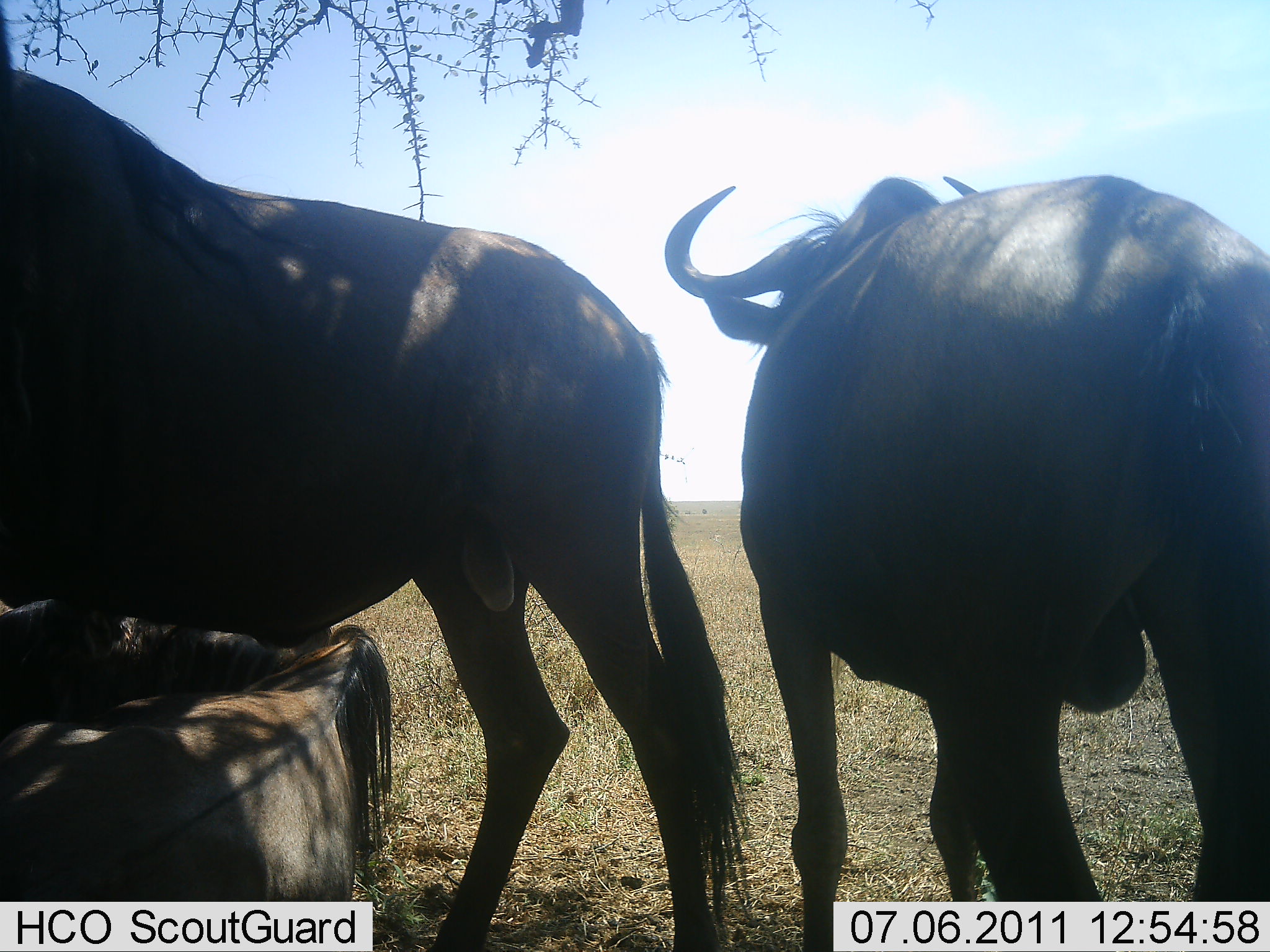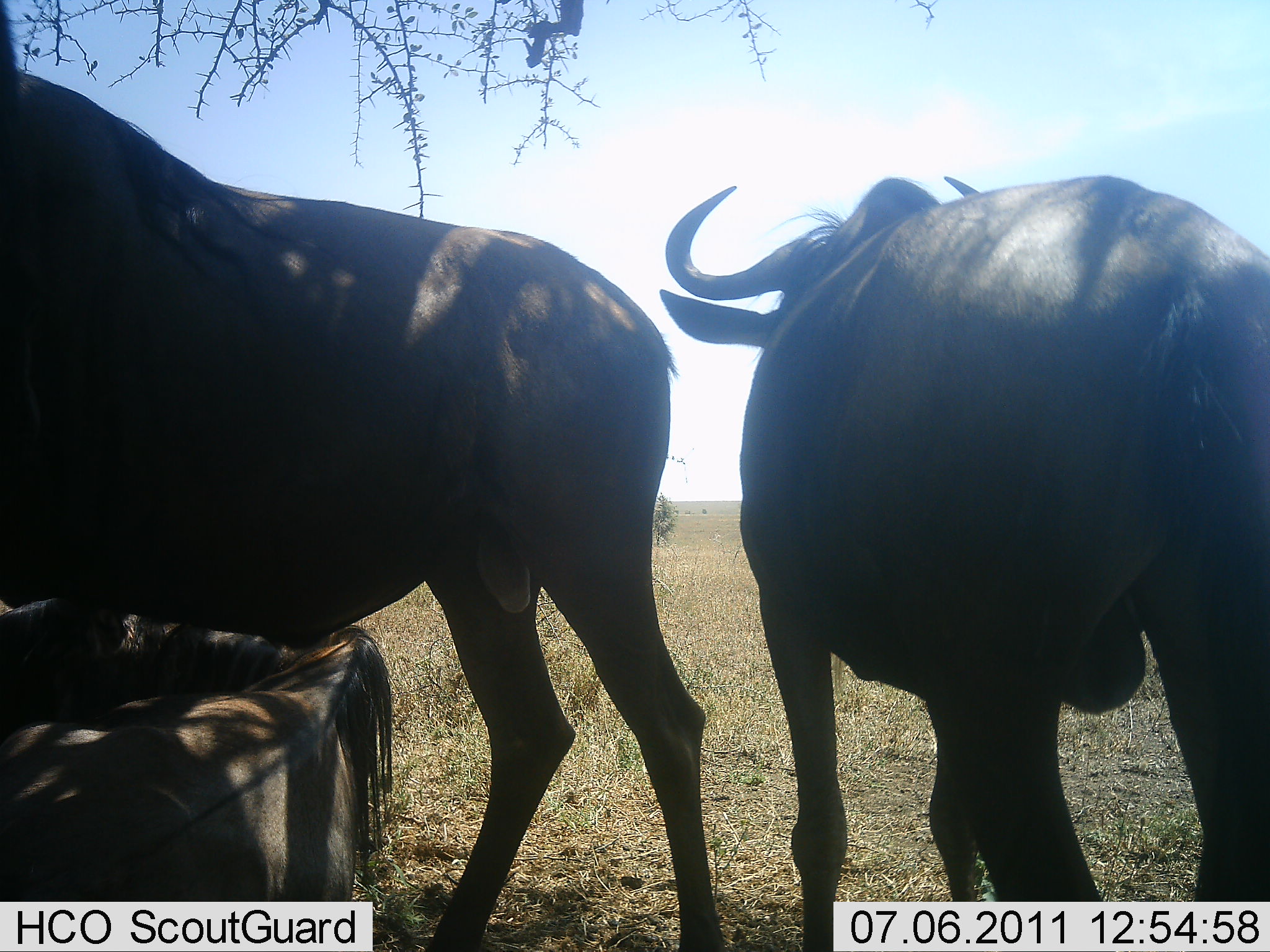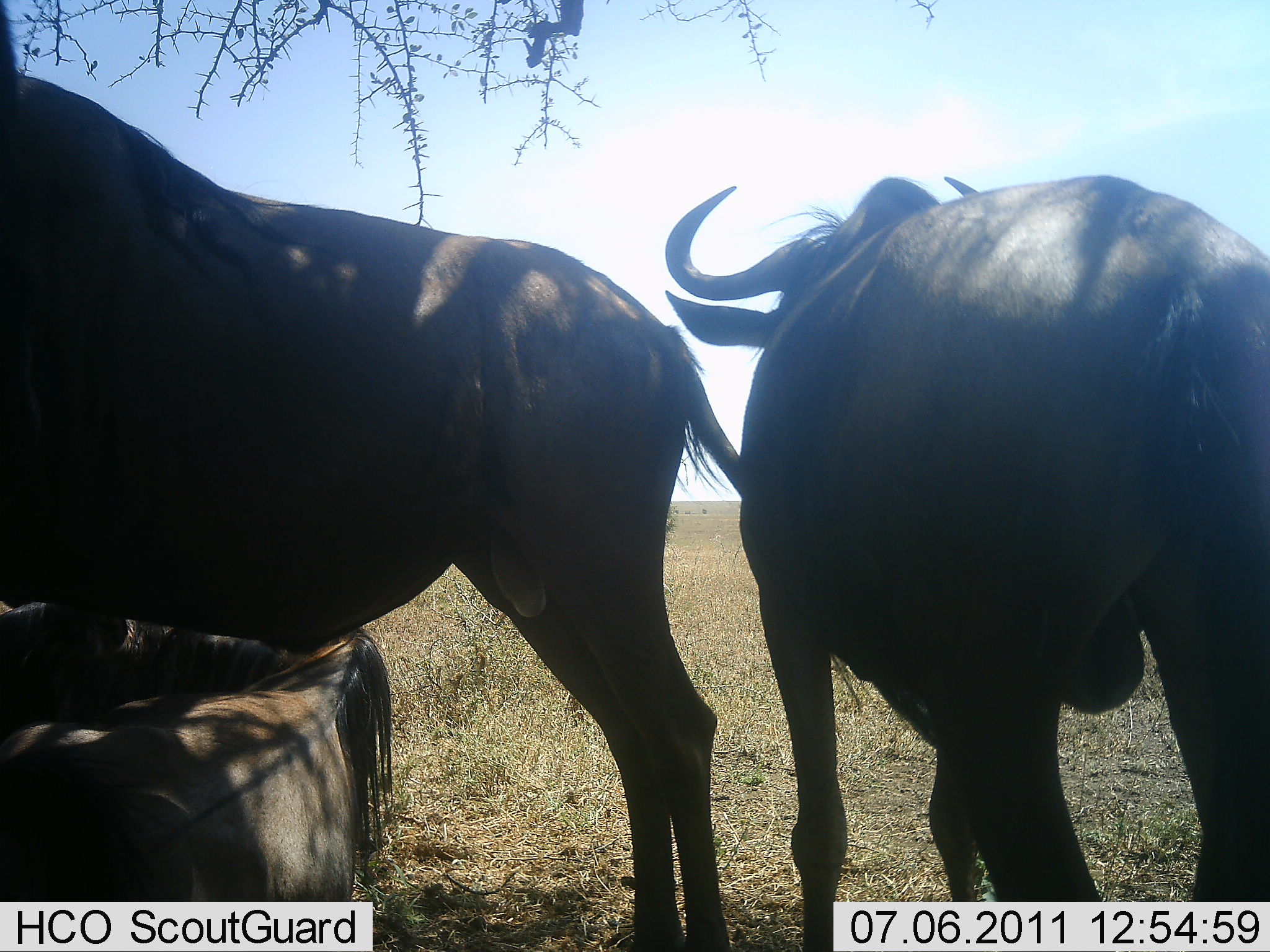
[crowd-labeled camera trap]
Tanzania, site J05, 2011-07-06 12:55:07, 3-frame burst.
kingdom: Animalia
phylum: Chordata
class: Mammalia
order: Artiodactyla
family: Bovidae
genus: Connochaetes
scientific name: Connochaetes taurinus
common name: blue wildebeest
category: wildebeest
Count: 3.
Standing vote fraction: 91%.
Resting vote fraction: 91%.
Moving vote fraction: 0%.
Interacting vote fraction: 9%.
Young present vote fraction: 0%.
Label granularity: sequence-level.